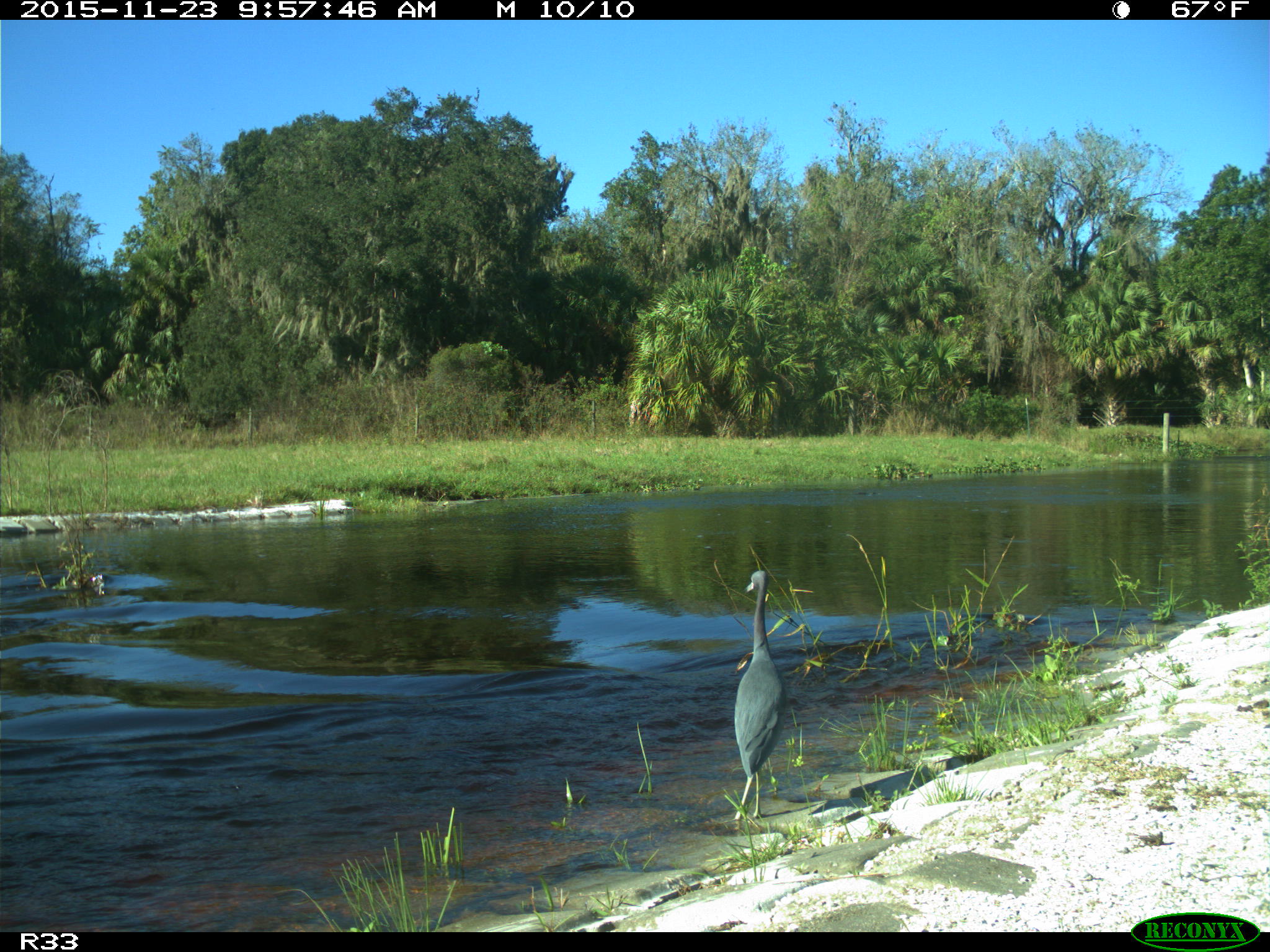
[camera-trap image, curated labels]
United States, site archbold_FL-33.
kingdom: Animalia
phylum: Chordata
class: Aves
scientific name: Aves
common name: birds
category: unidentified bird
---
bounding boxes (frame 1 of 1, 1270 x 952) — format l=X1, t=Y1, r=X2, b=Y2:
animal: l=734, t=570, r=787, b=831